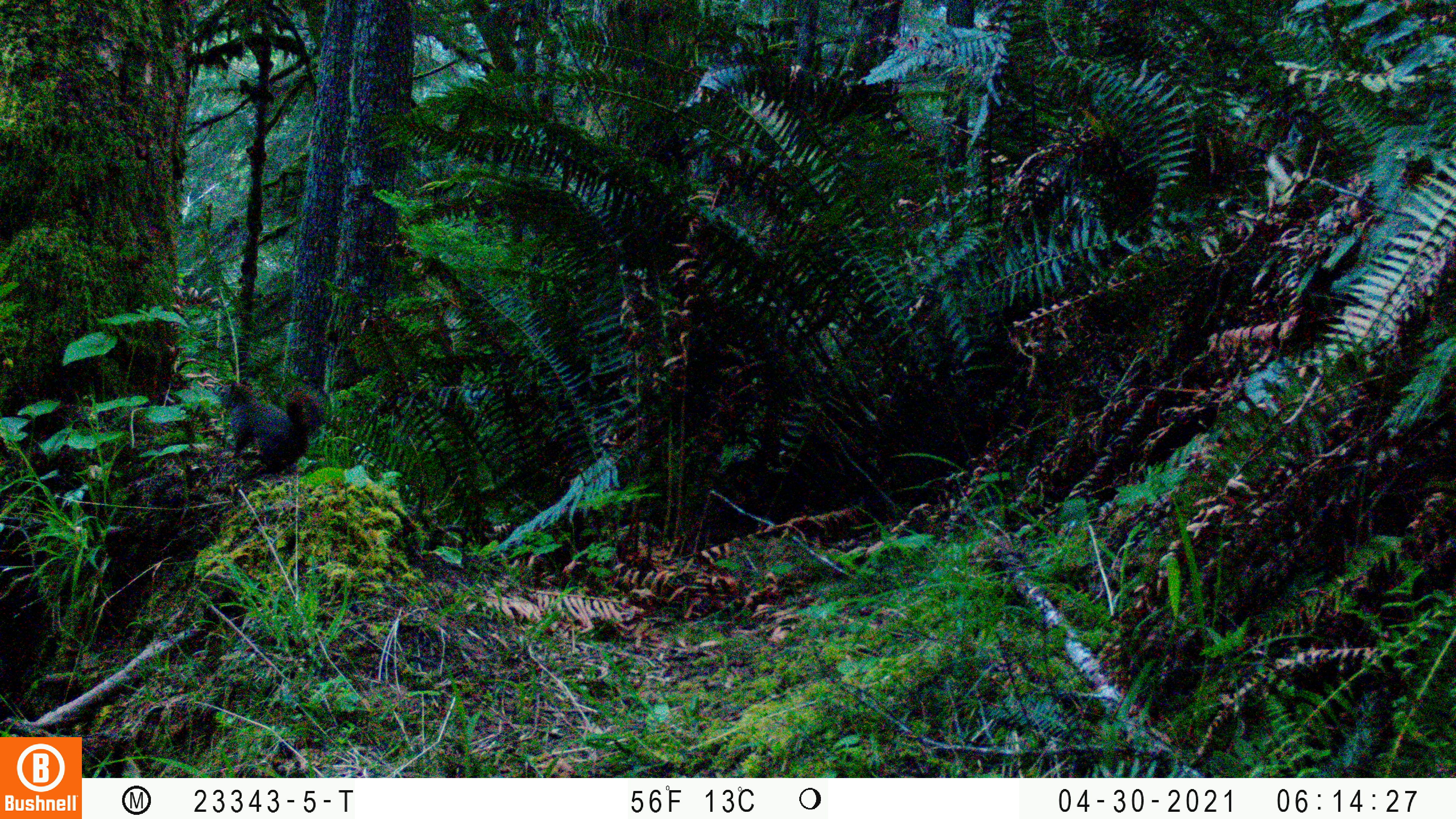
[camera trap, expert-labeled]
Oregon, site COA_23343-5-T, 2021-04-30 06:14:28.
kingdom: Animalia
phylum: Chordata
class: Mammalia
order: Rodentia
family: Sciuridae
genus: Tamiasciurus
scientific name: Tamiasciurus douglasii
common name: douglas squirrel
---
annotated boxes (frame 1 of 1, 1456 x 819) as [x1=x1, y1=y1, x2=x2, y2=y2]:
douglas squirrel: [x1=213, y1=377, x2=330, y2=480]